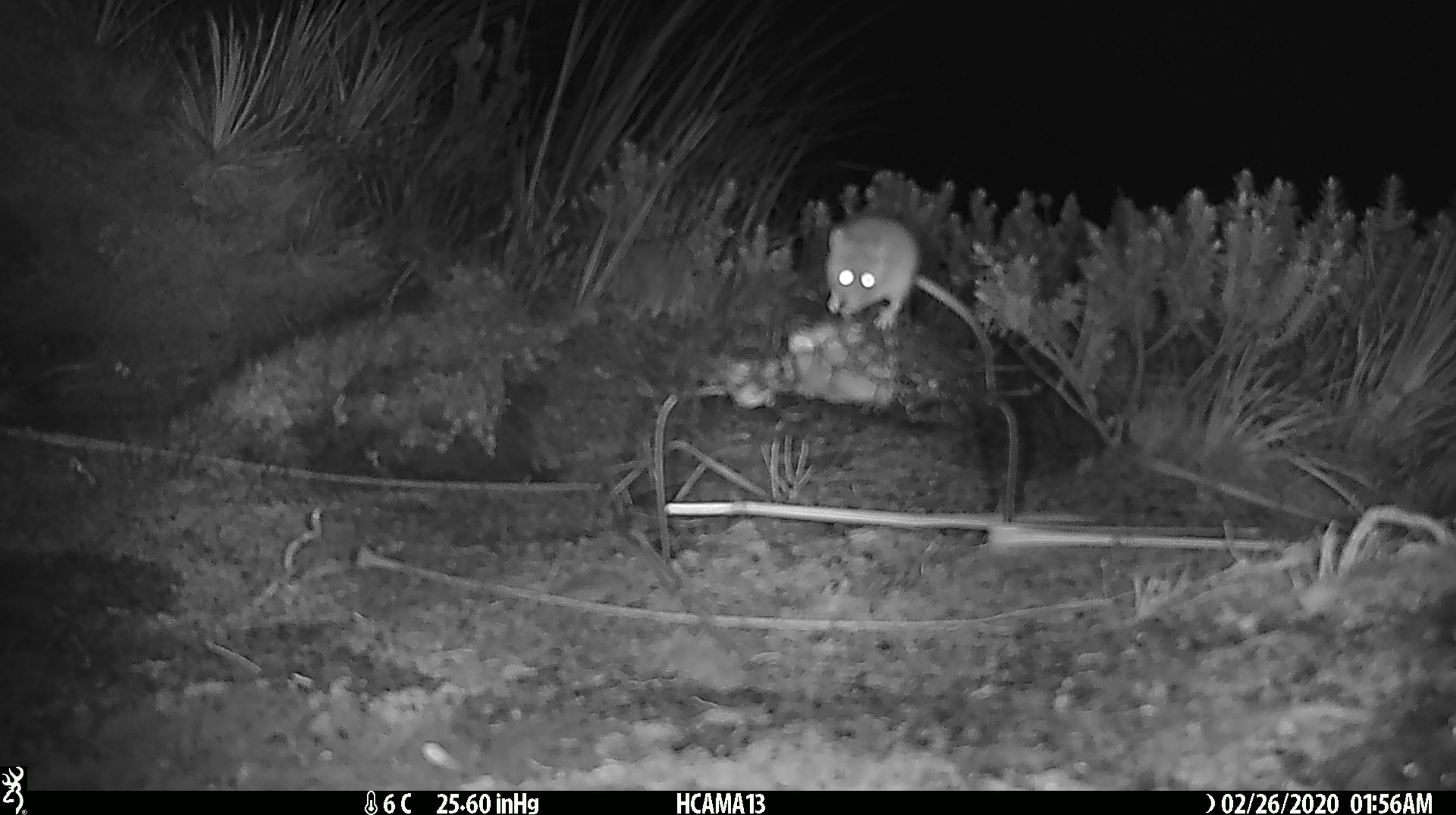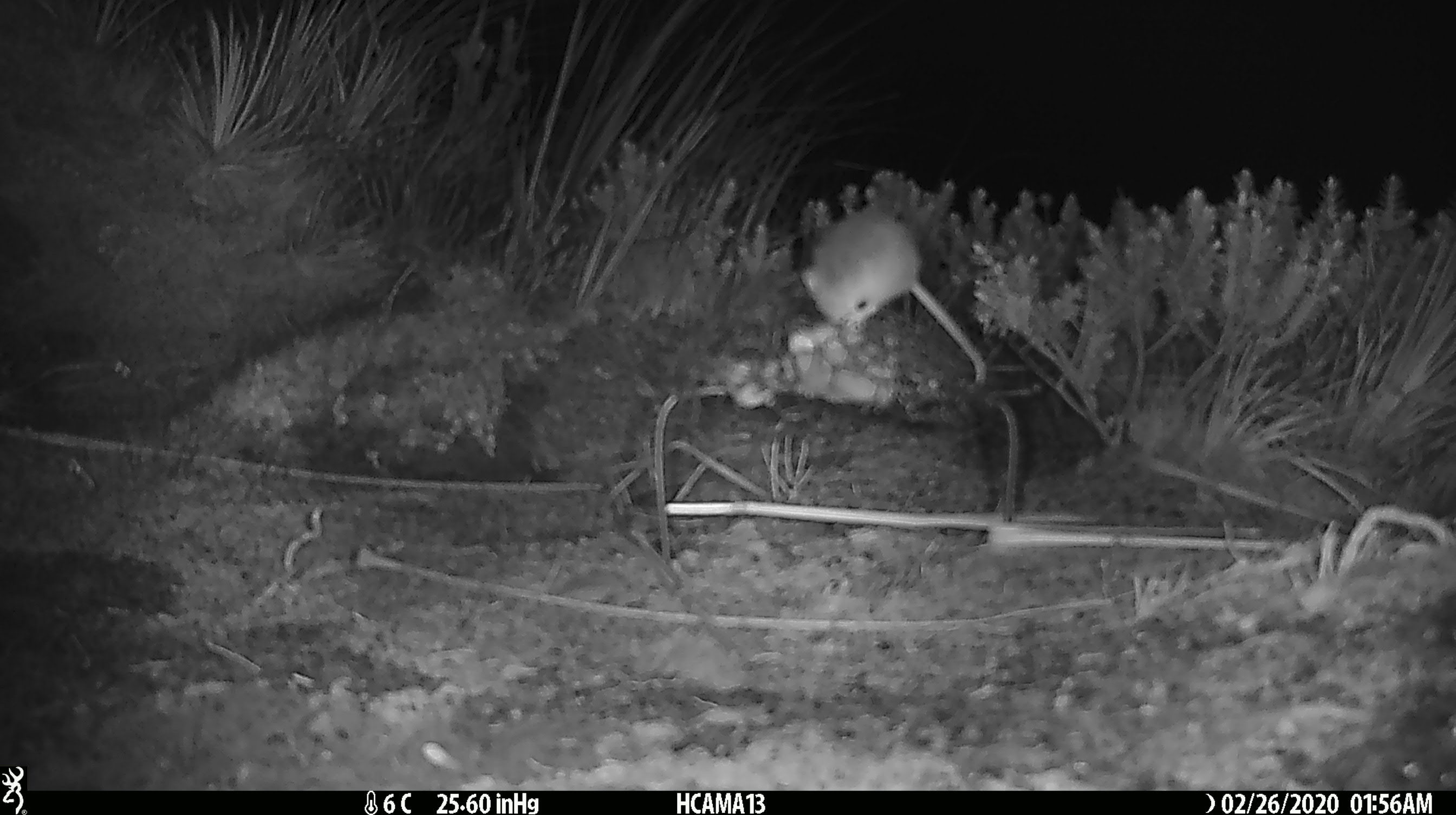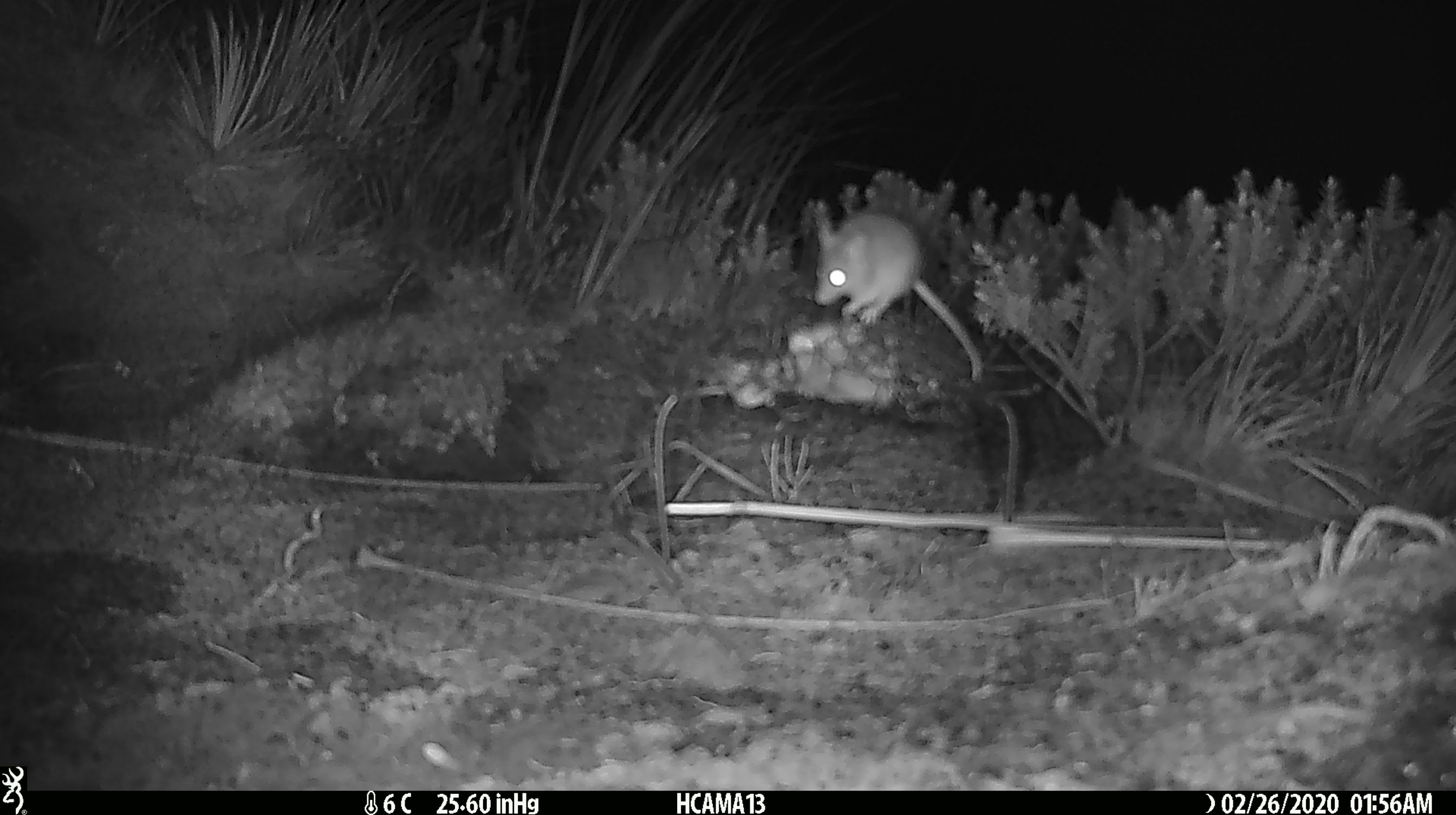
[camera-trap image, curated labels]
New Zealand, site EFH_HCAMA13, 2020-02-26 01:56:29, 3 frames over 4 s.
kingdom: Animalia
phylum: Chordata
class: Mammalia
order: Rodentia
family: Muridae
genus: Mus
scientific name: Mus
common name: mouse